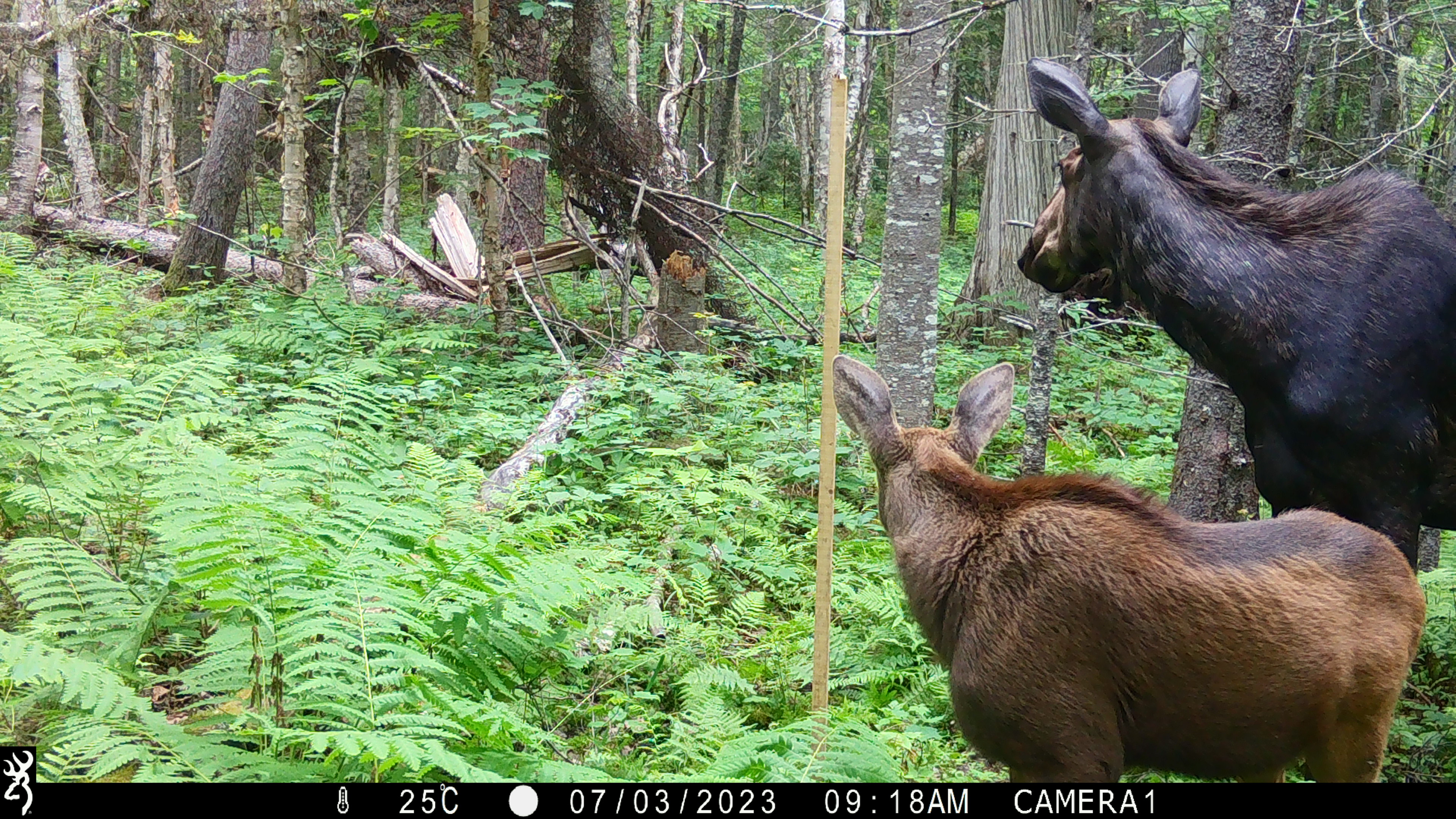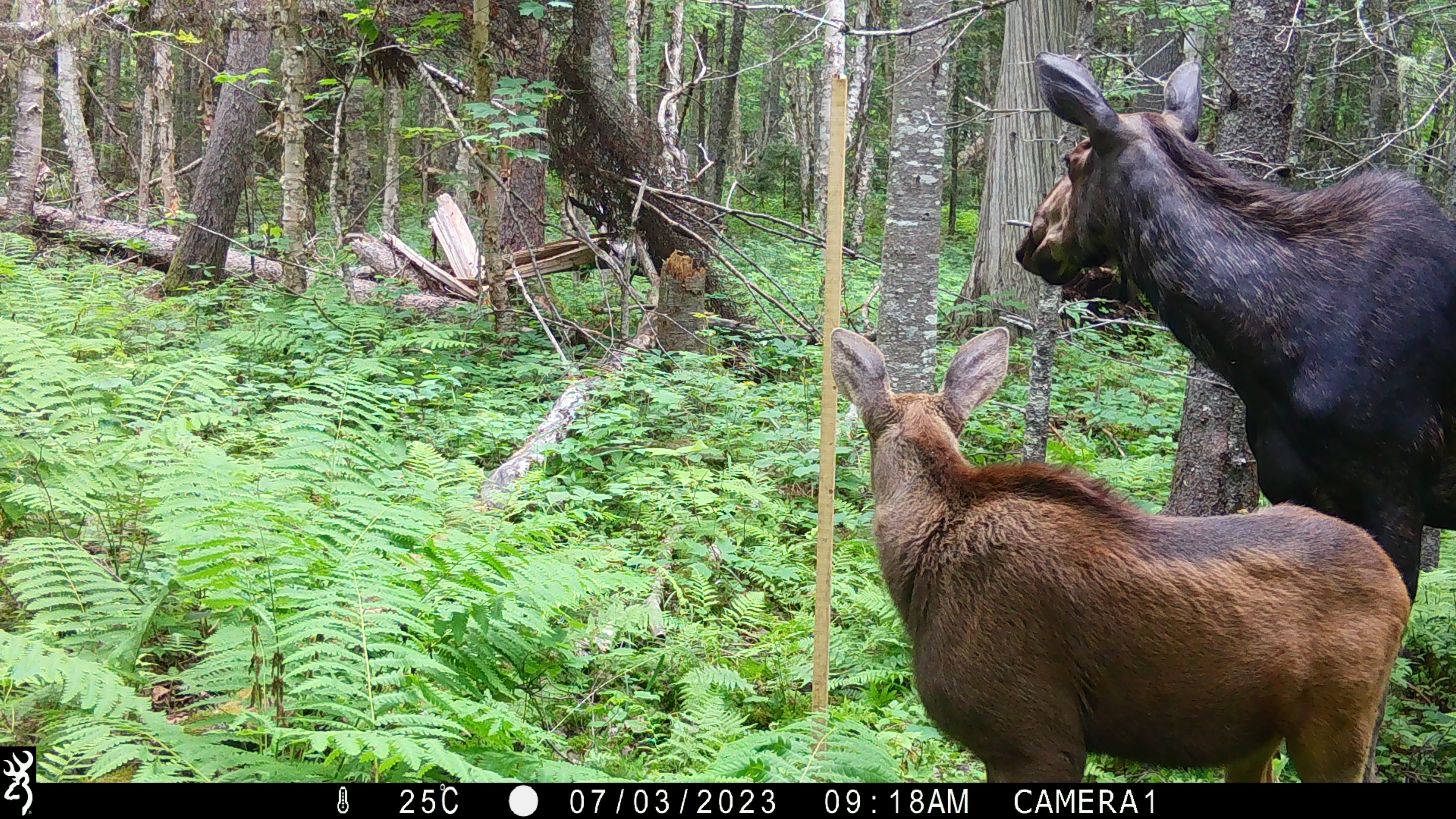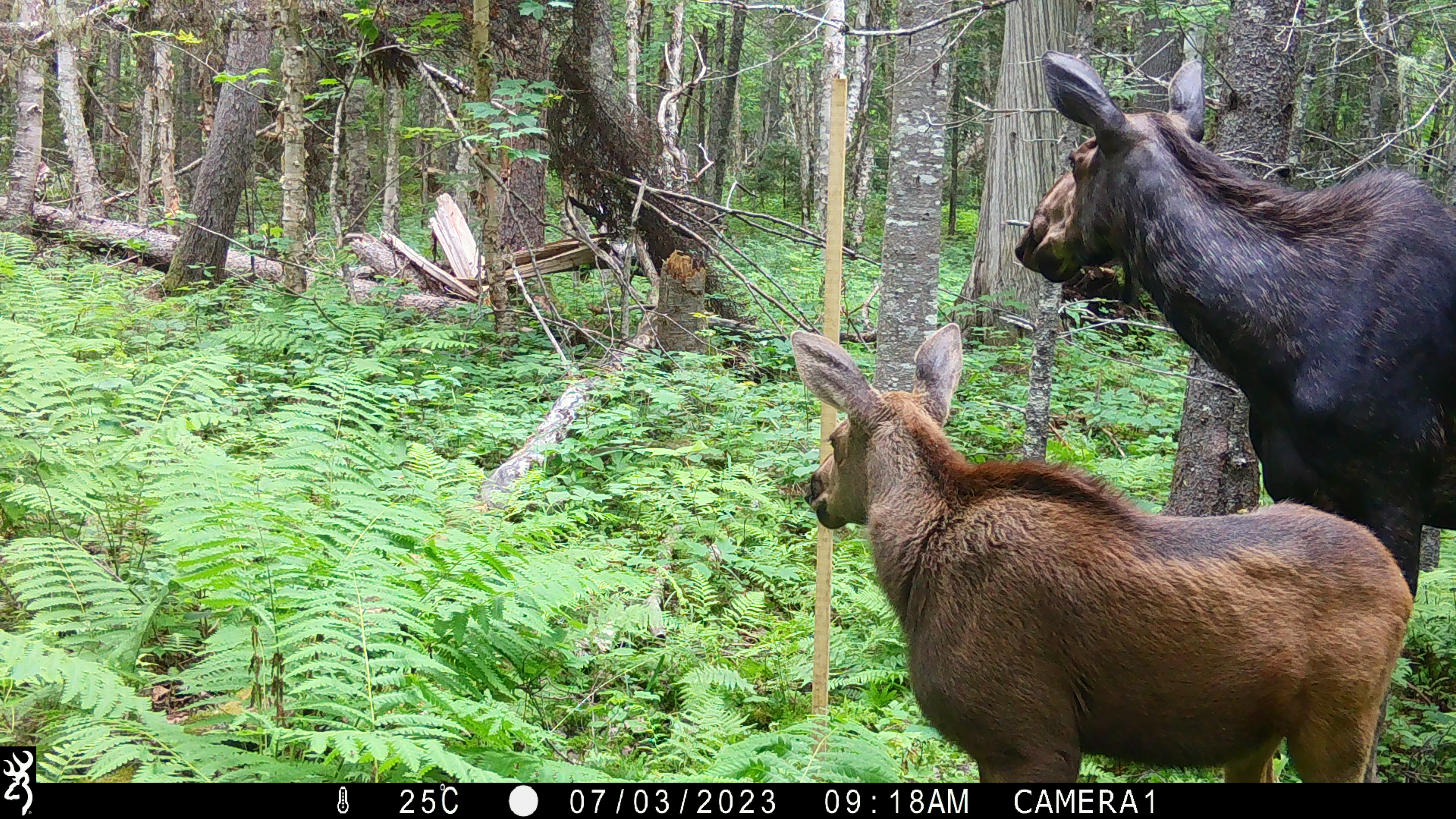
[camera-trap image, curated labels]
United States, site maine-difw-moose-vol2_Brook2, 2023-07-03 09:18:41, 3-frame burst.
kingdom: Animalia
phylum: Chordata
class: Mammalia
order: Artiodactyla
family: Cervidae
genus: Alces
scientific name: Alces alces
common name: moose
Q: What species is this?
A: Moose (Alces alces).